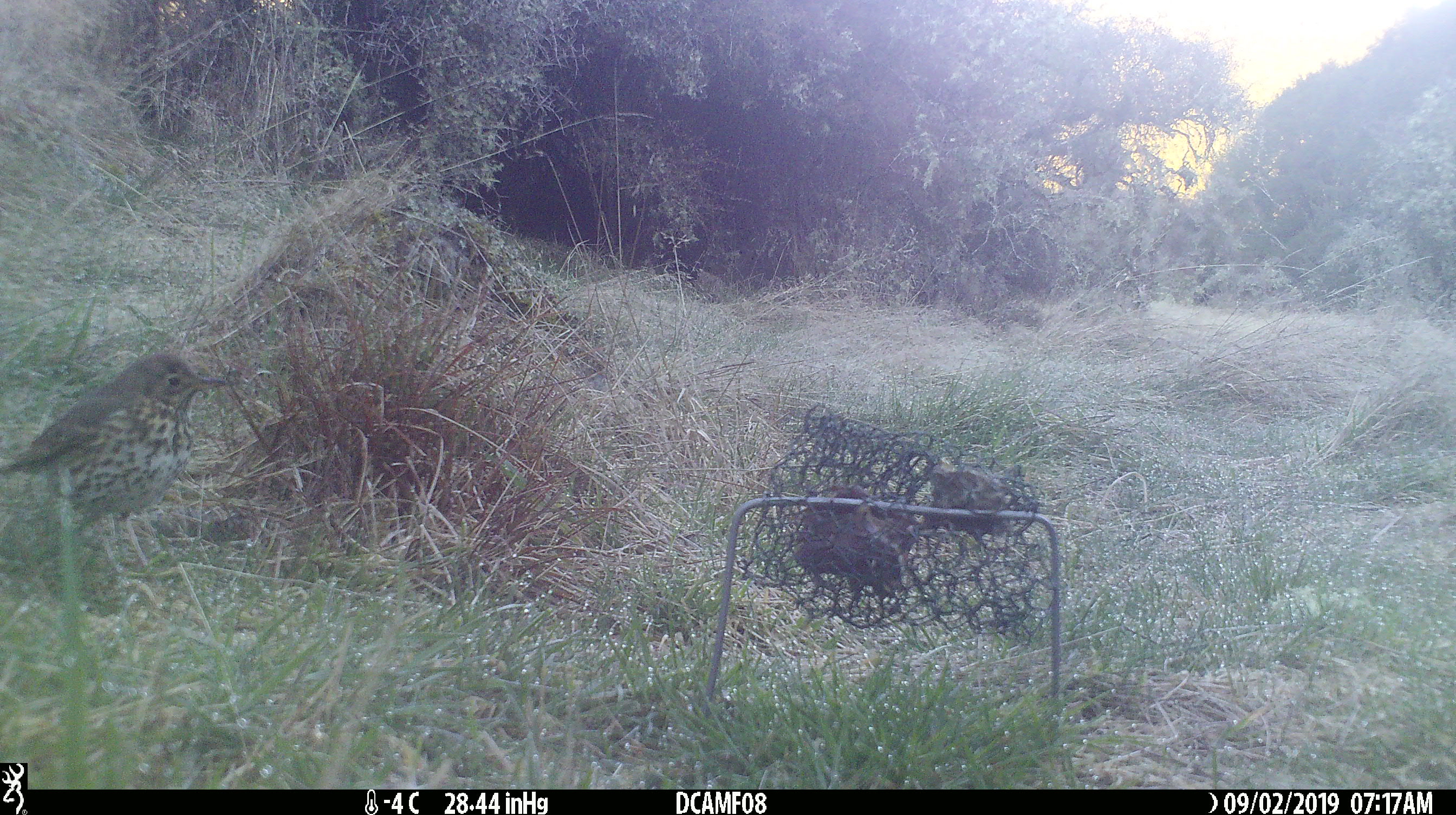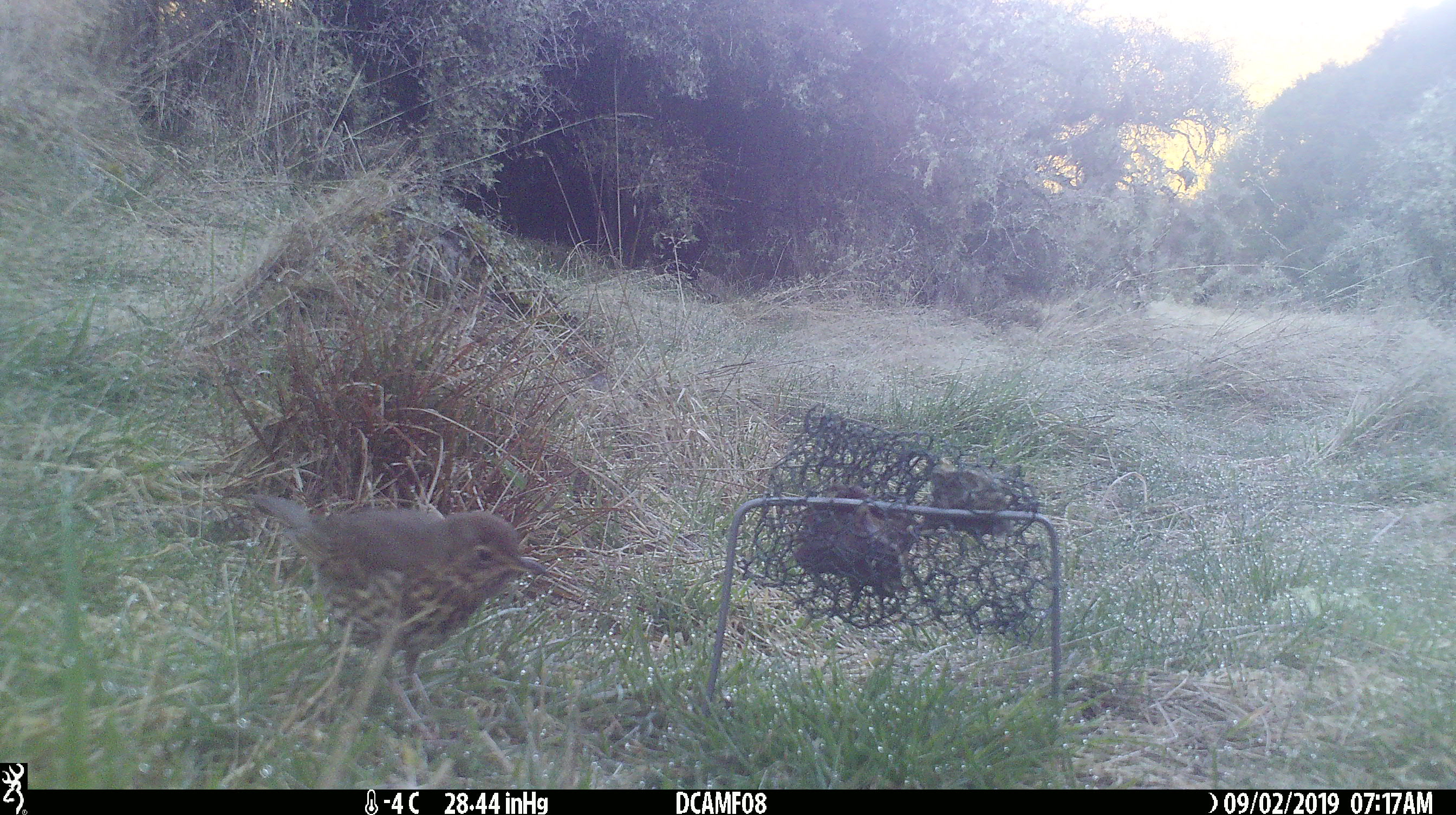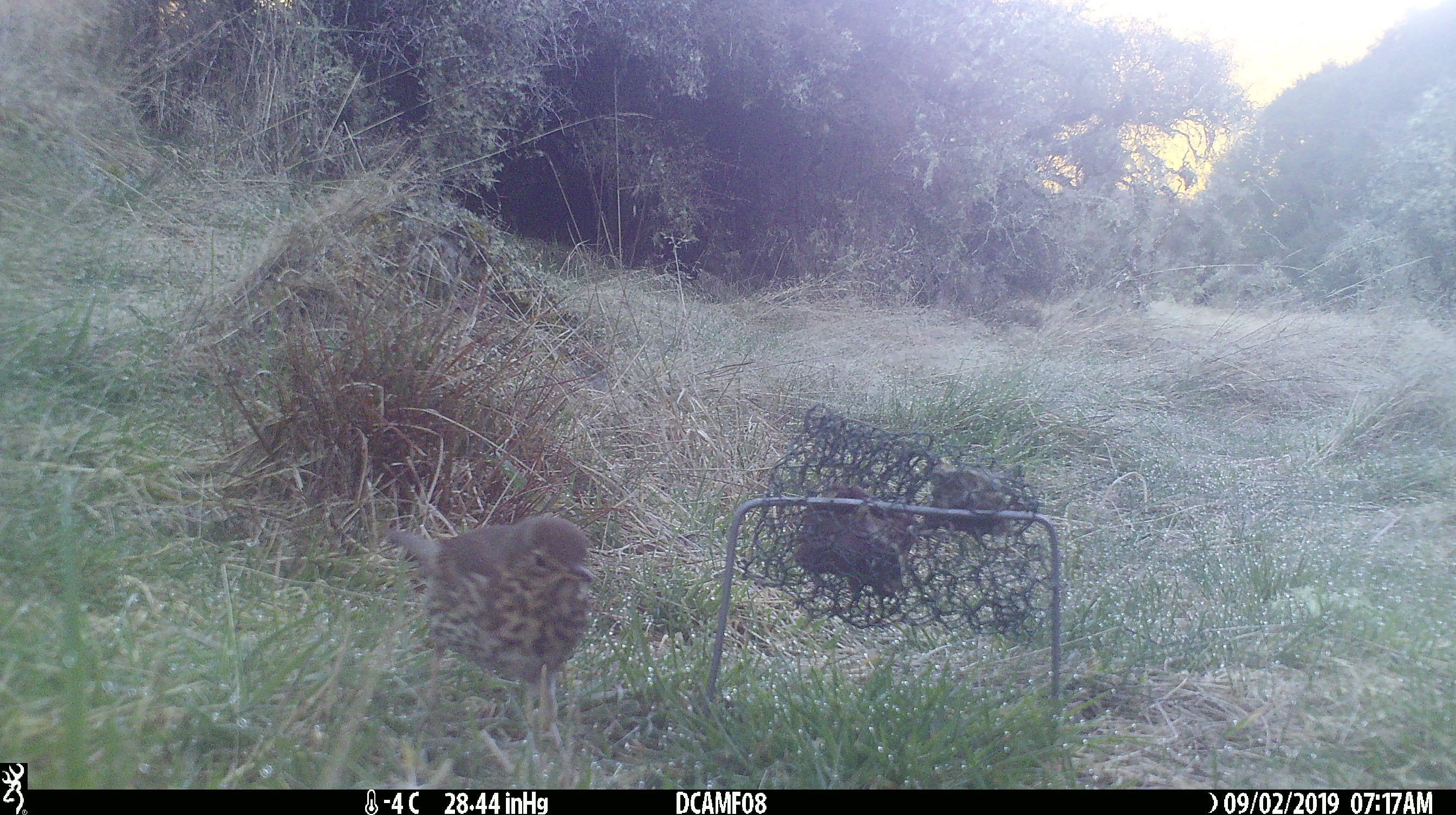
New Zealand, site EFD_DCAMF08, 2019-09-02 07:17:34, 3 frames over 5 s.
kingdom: Animalia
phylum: Chordata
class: Aves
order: Passeriformes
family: Turdidae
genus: Turdus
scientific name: Turdus philomelos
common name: song thrush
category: thrush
Thrush (song thrush) (Turdus philomelos).